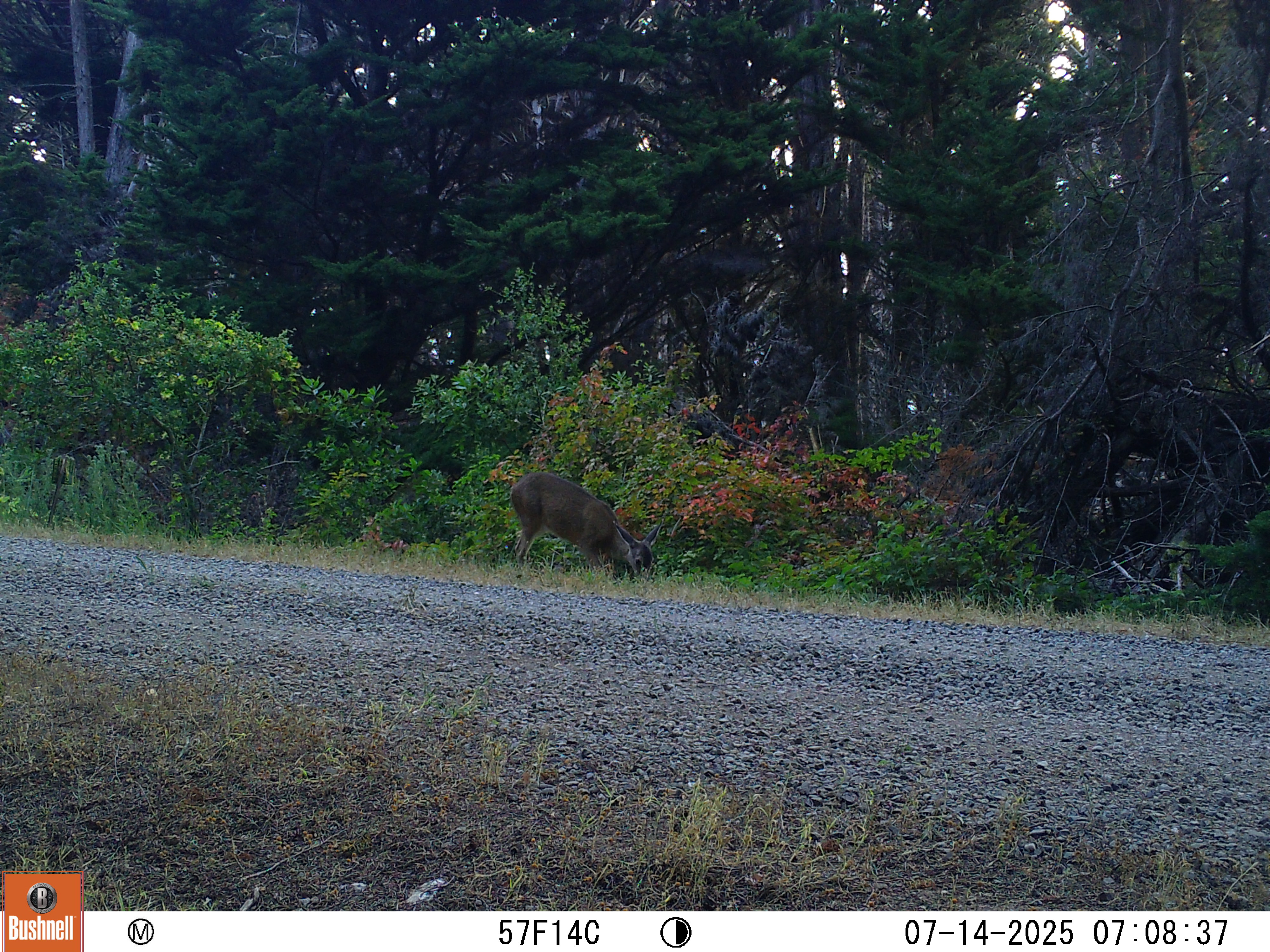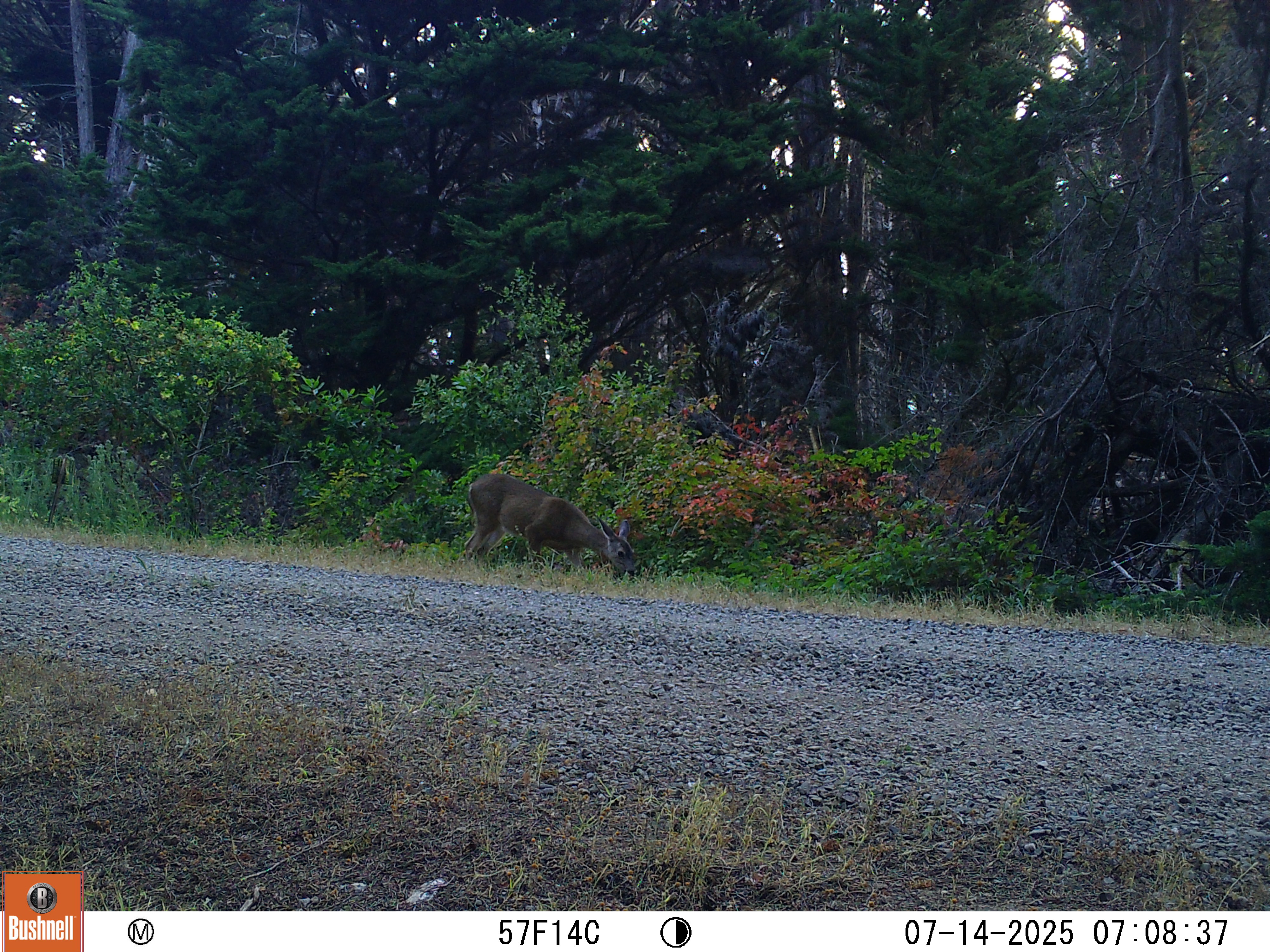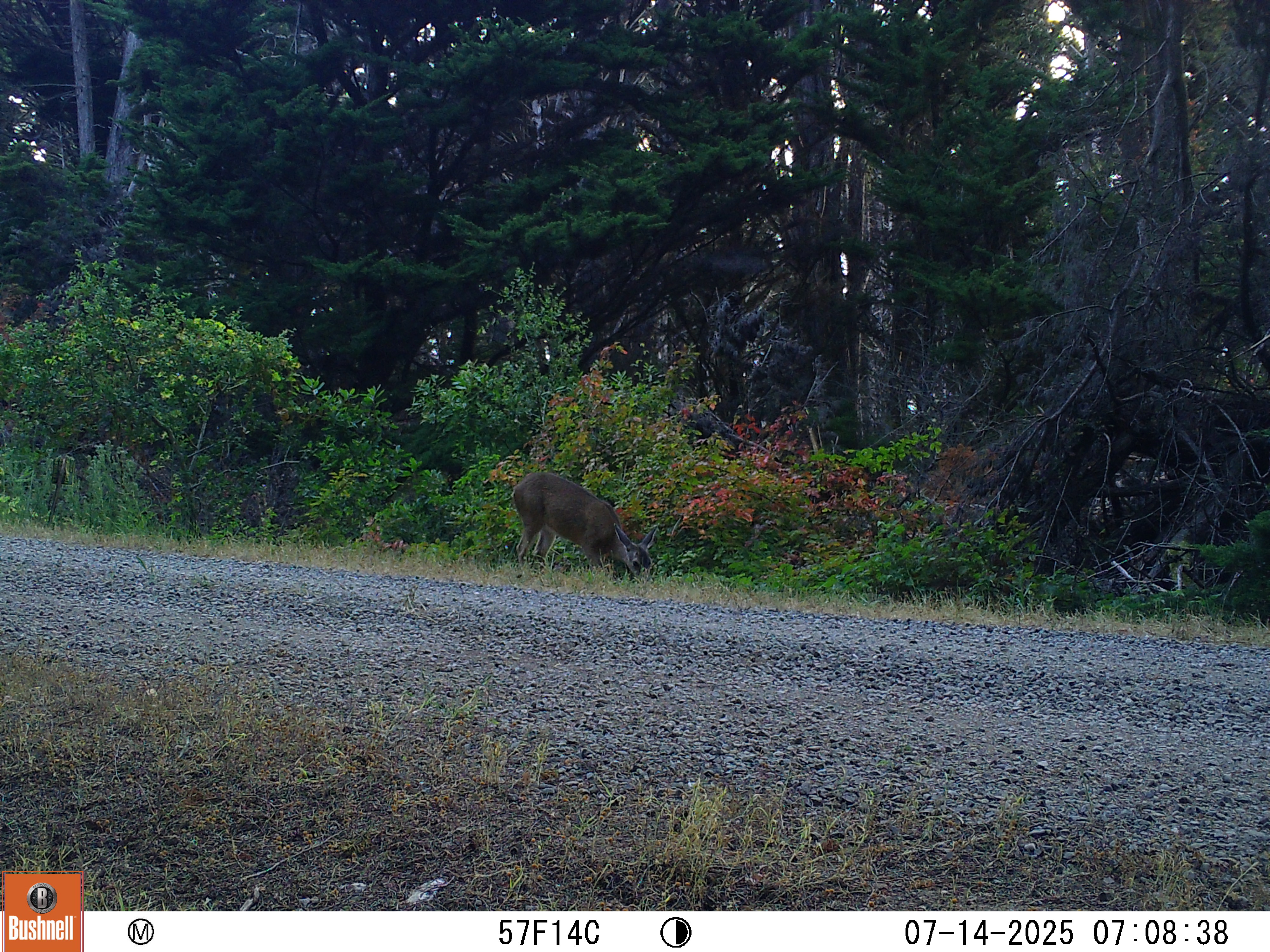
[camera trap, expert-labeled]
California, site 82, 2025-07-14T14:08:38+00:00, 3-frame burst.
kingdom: Animalia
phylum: Chordata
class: Mammalia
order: Artiodactyla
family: Cervidae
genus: Odocoileus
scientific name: Odocoileus hemionus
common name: mule deer